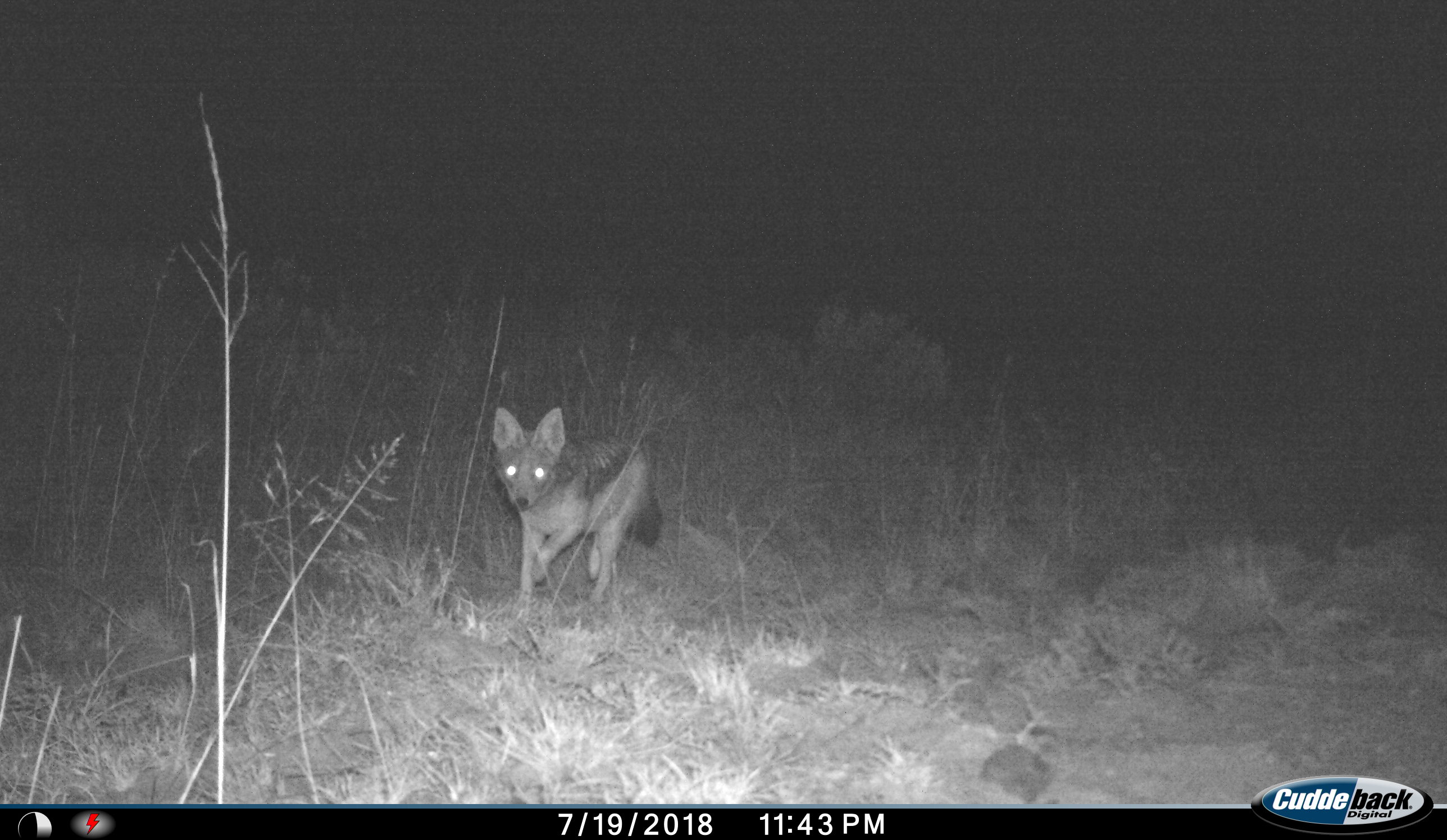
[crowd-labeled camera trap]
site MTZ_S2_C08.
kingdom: Animalia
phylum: Chordata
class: Mammalia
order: Carnivora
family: Canidae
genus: Lupulella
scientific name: Lupulella mesomelas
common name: black-backed jackal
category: jackalblackbacked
Jackalblackbacked (black-backed jackal) (Lupulella mesomelas), count 1. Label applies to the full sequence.